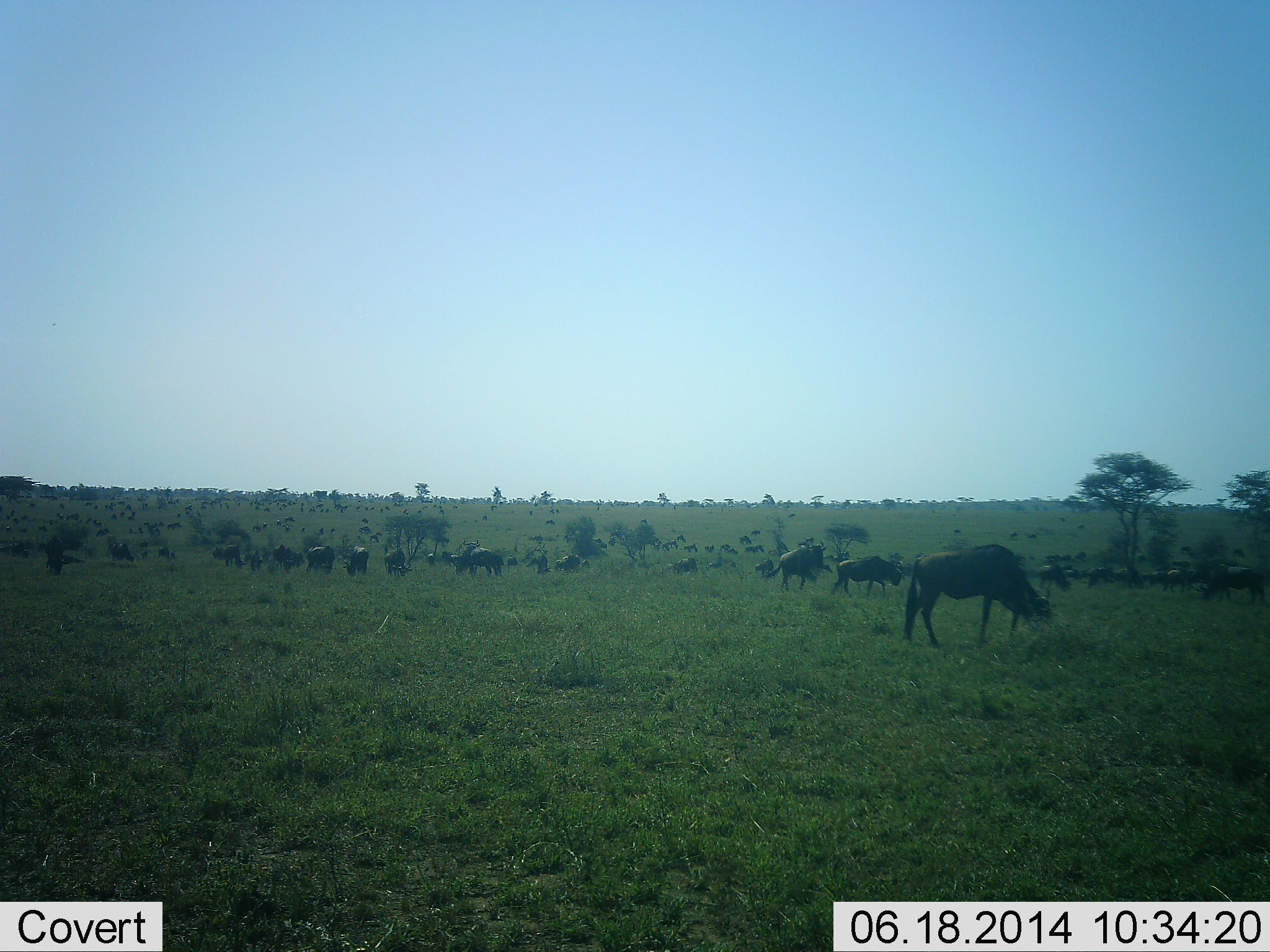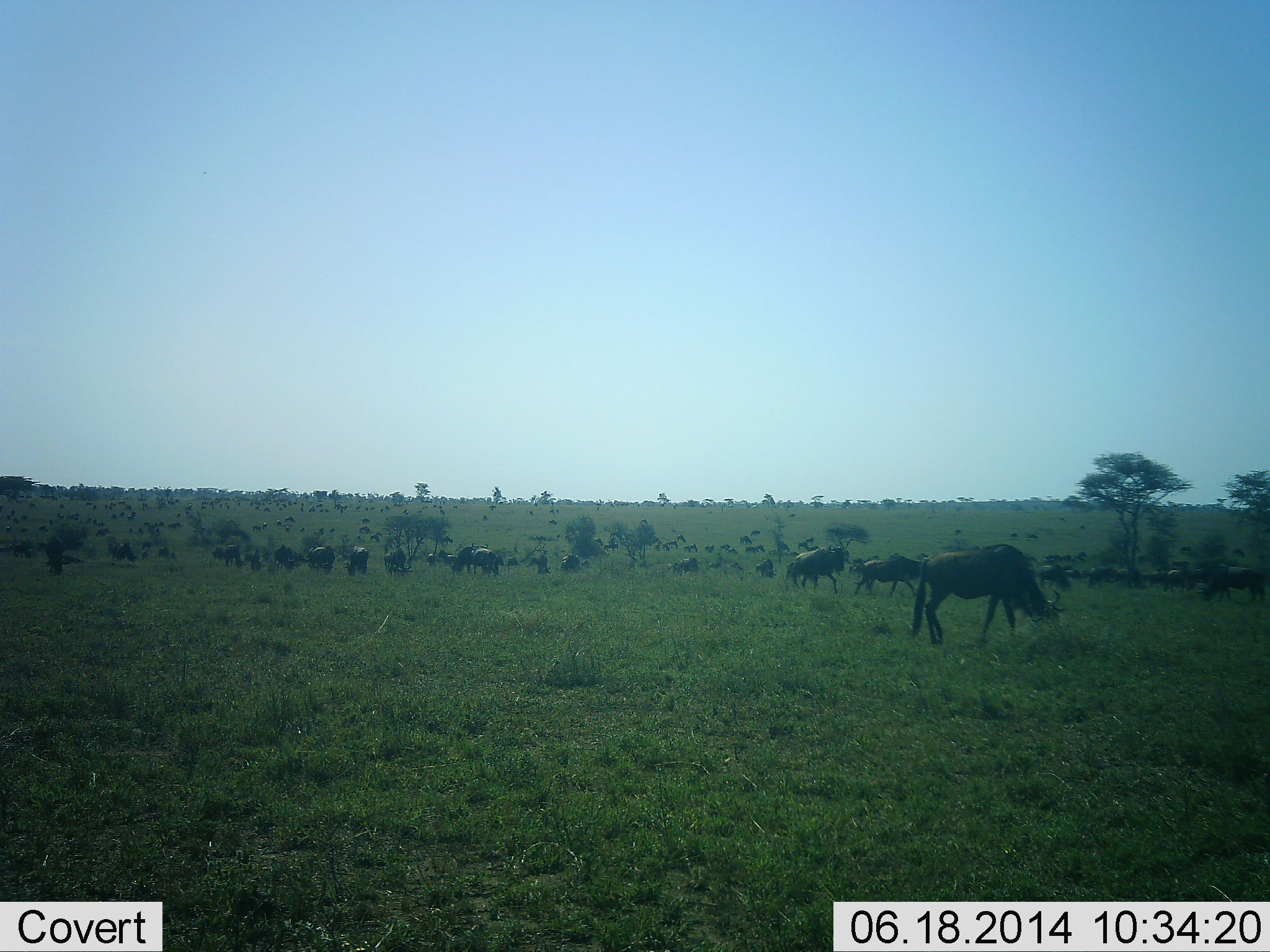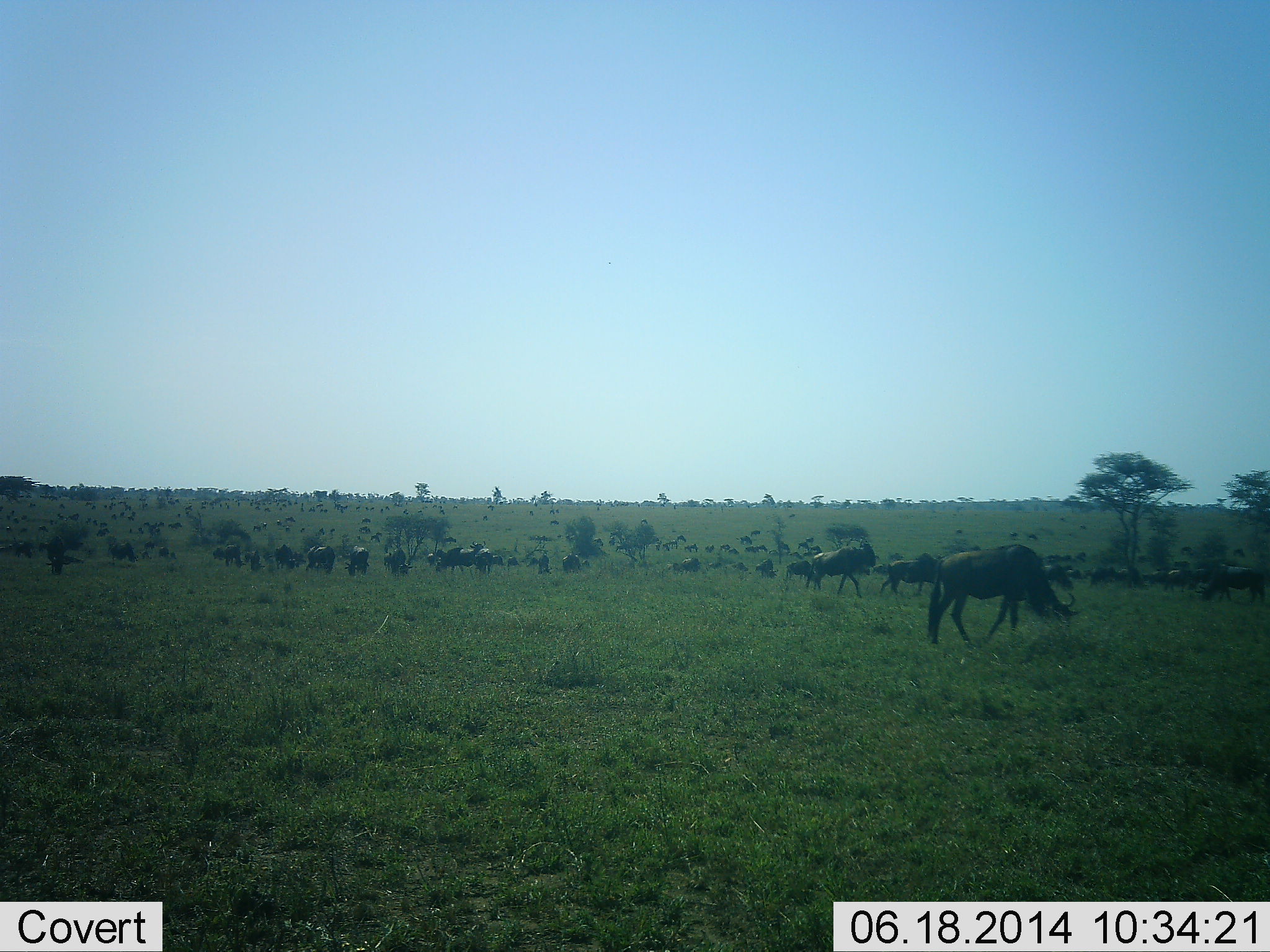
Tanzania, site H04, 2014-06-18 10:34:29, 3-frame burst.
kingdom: Animalia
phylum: Chordata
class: Mammalia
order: Artiodactyla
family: Bovidae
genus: Connochaetes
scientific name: Connochaetes taurinus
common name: blue wildebeest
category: wildebeest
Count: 11-50.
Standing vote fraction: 30%.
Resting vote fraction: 0%.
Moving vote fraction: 40%.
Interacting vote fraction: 10%.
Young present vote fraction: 0%.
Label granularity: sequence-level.